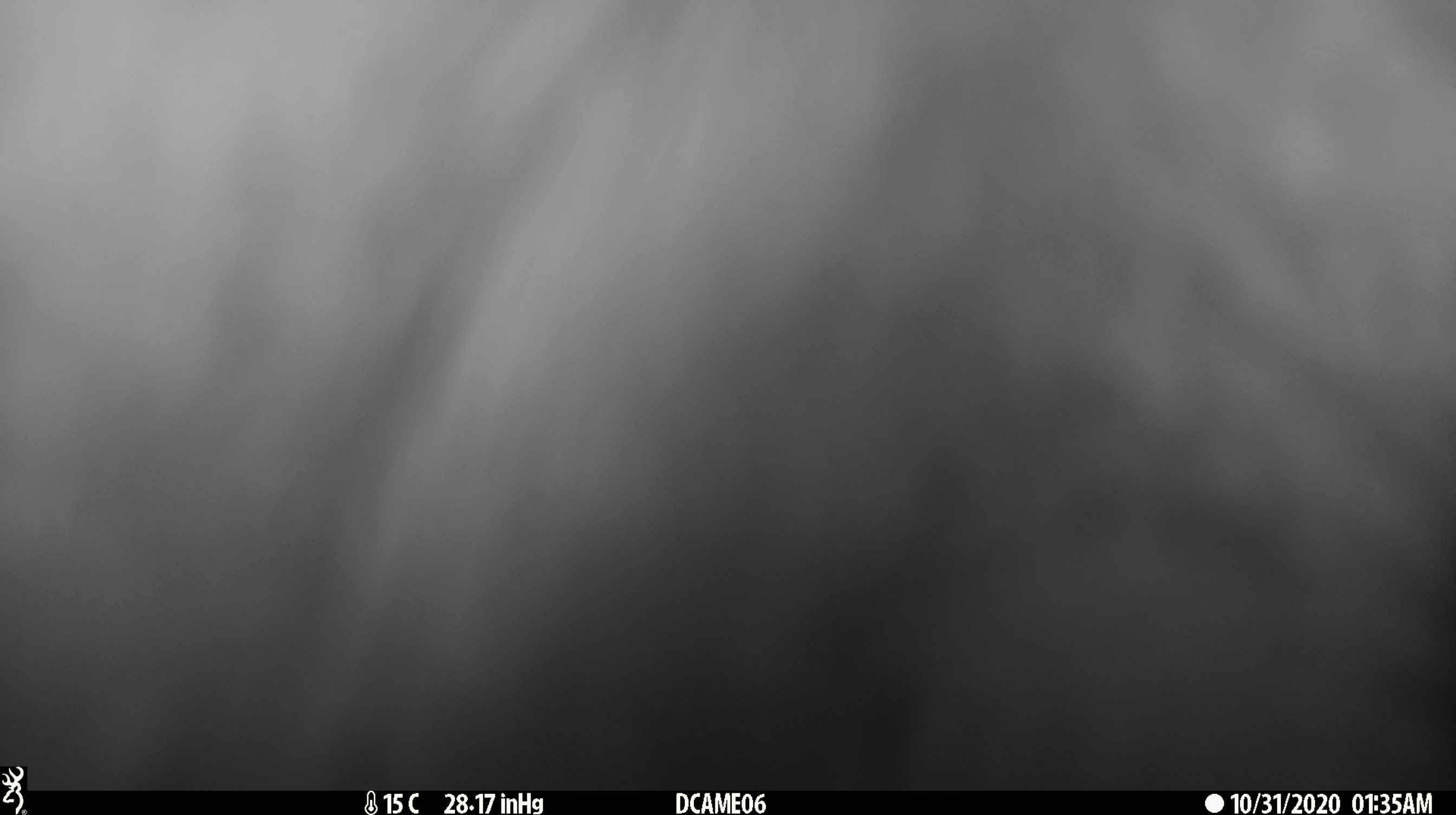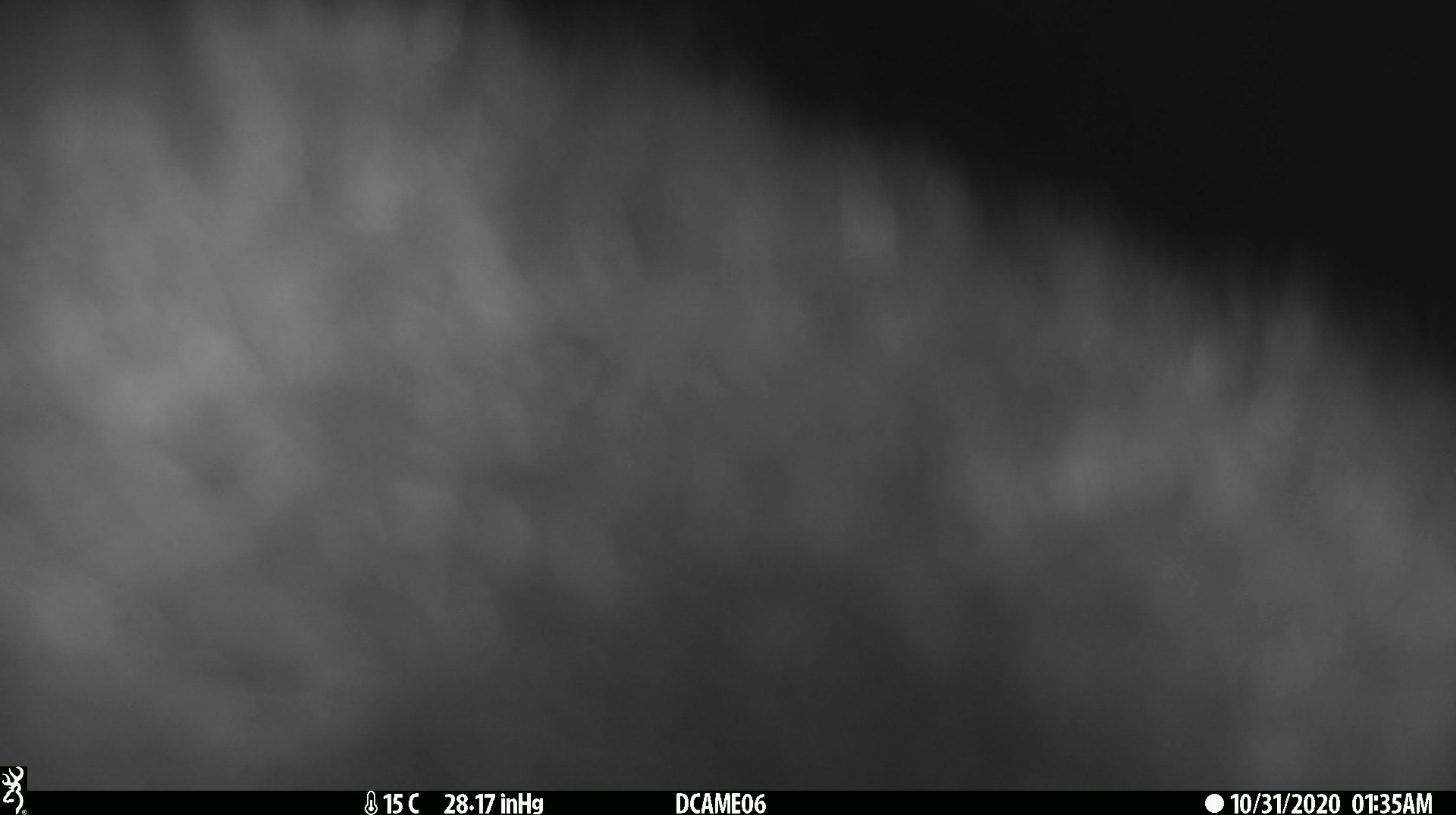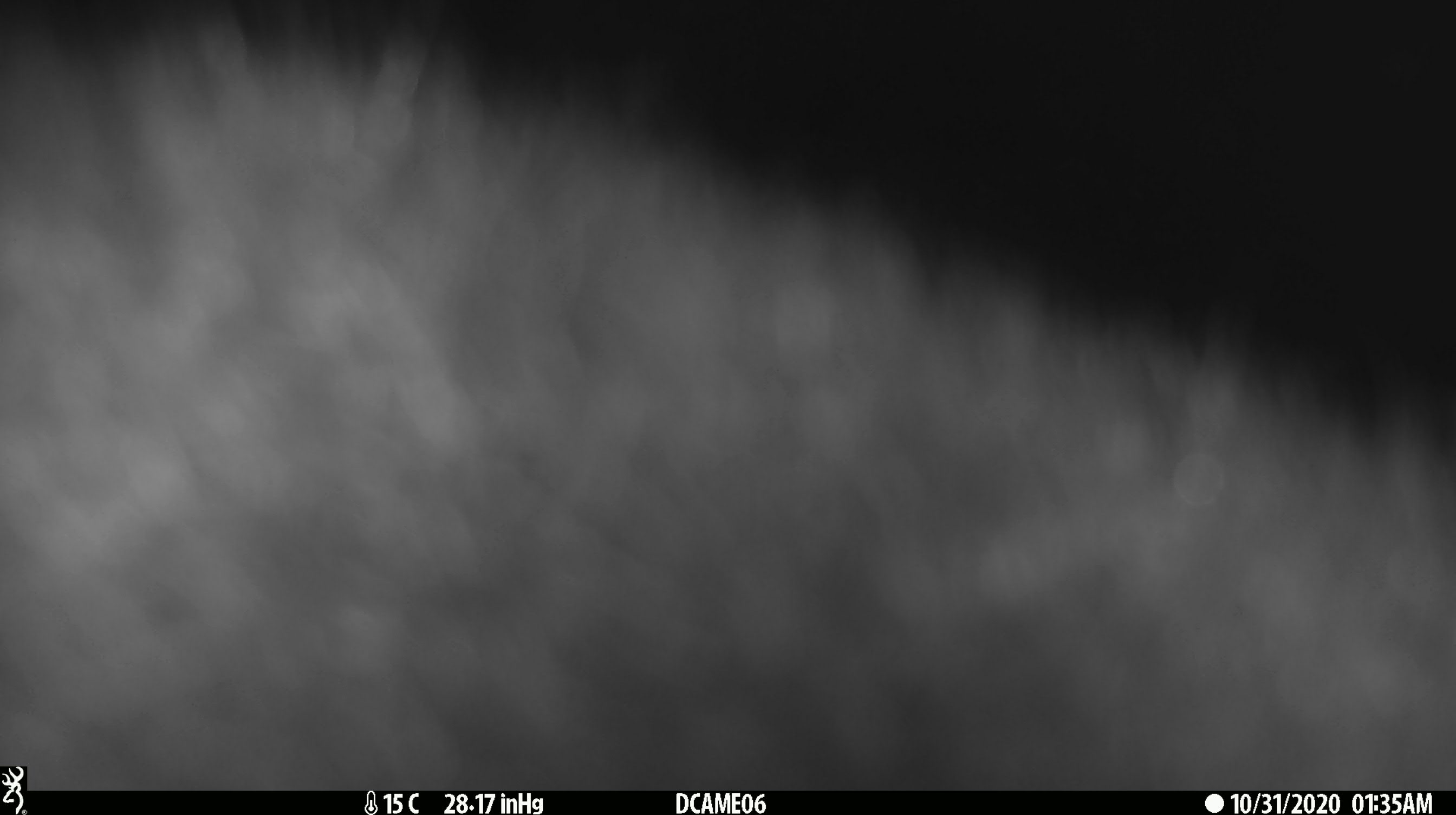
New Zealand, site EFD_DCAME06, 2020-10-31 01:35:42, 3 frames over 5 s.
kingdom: Animalia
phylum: Chordata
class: Mammalia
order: Diprotodontia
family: Phalangeridae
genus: Trichosurus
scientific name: Trichosurus vulpecula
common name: common brushtail possum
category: possum